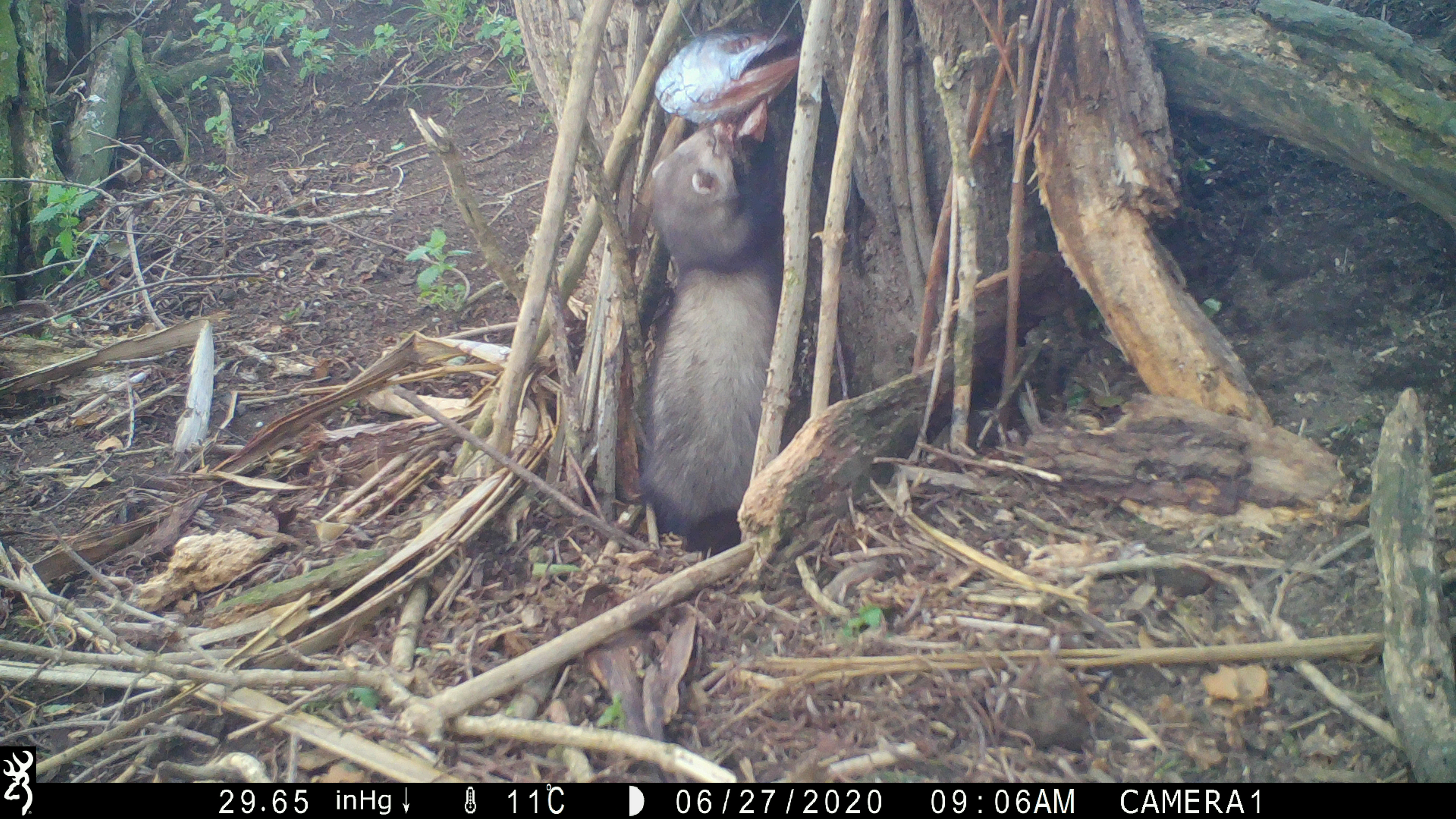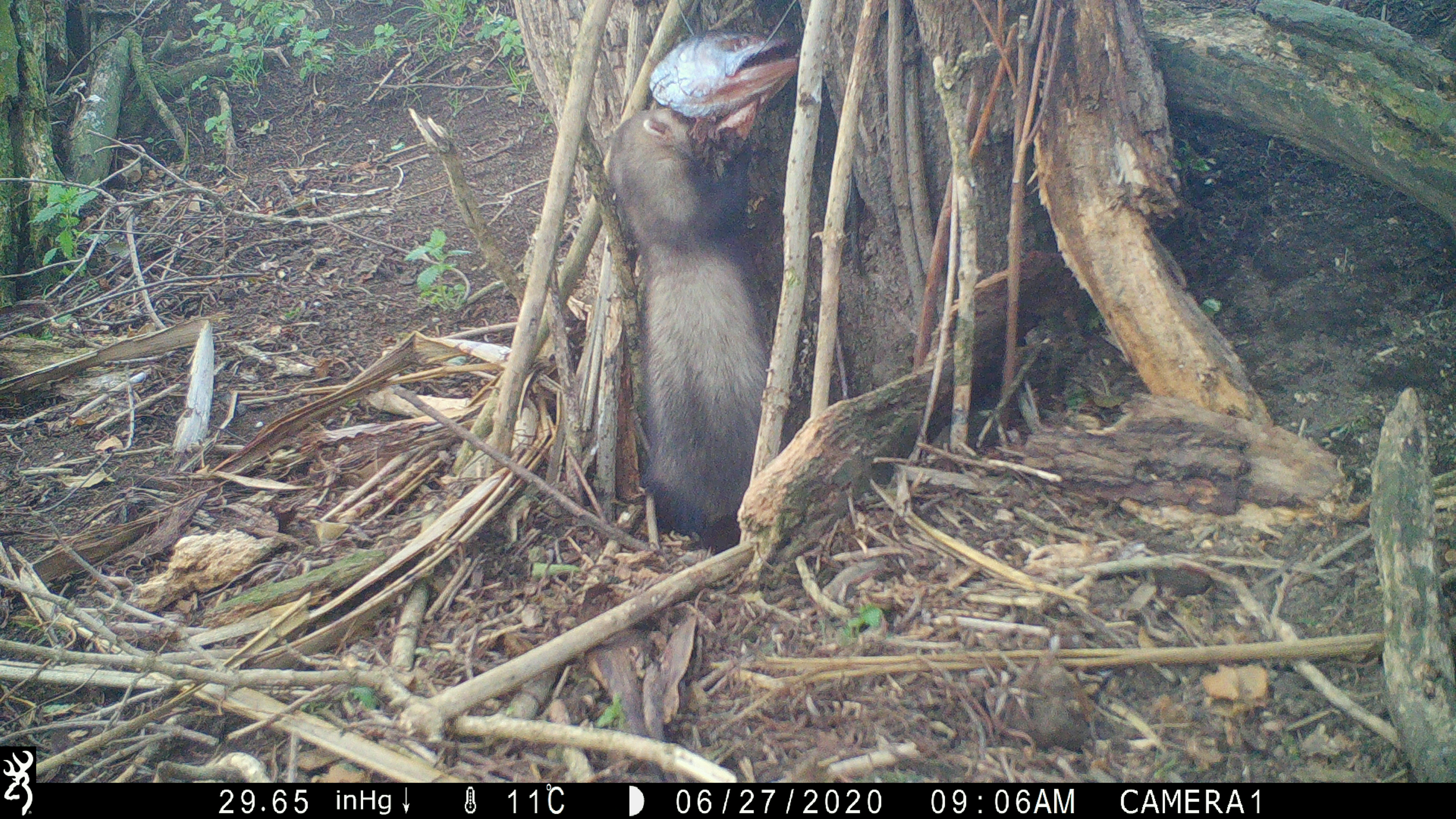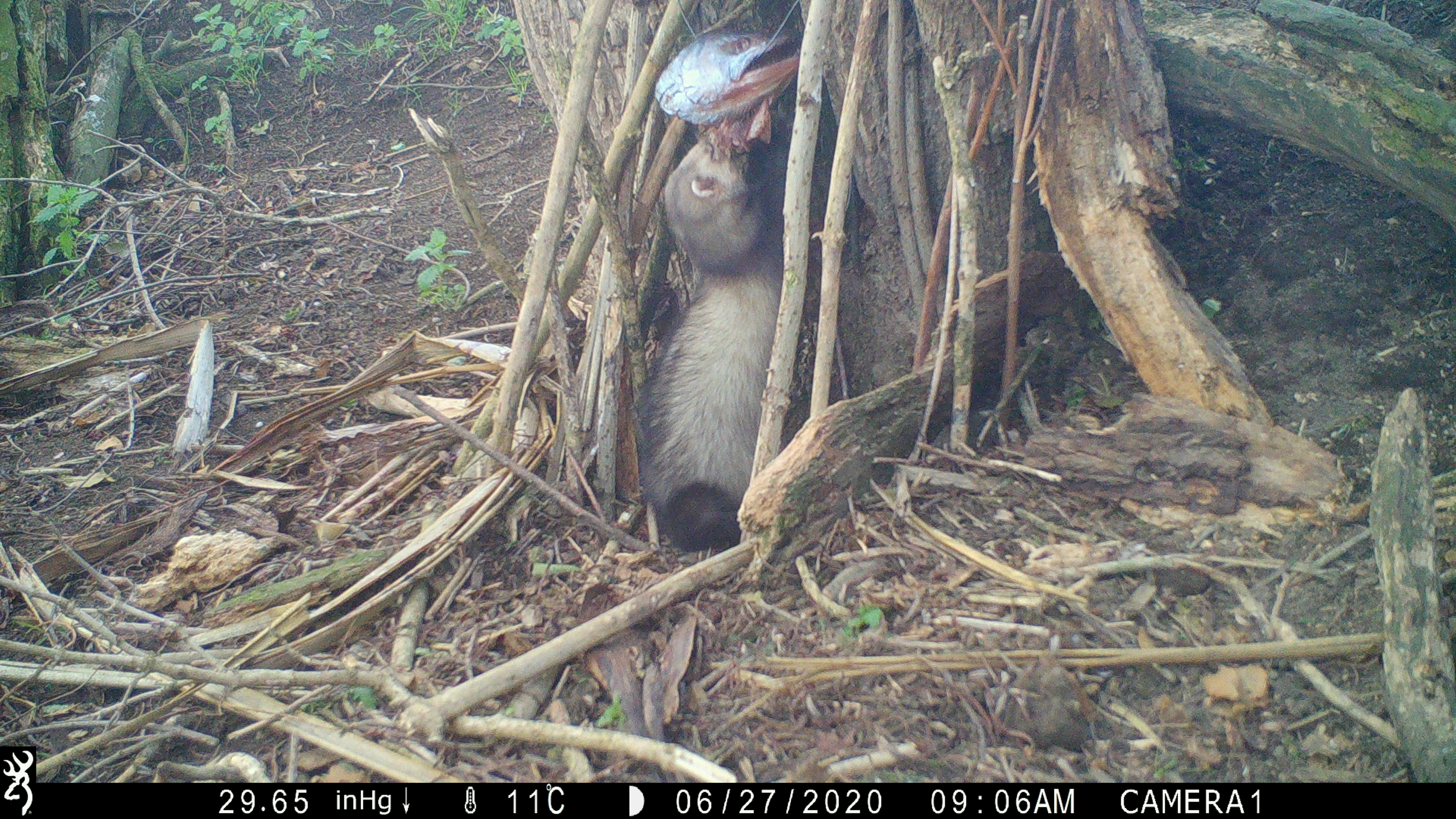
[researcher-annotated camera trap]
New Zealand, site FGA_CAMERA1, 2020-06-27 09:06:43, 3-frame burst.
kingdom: Animalia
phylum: Chordata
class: Mammalia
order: Carnivora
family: Mustelidae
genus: Mustela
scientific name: Mustela furo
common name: ferret